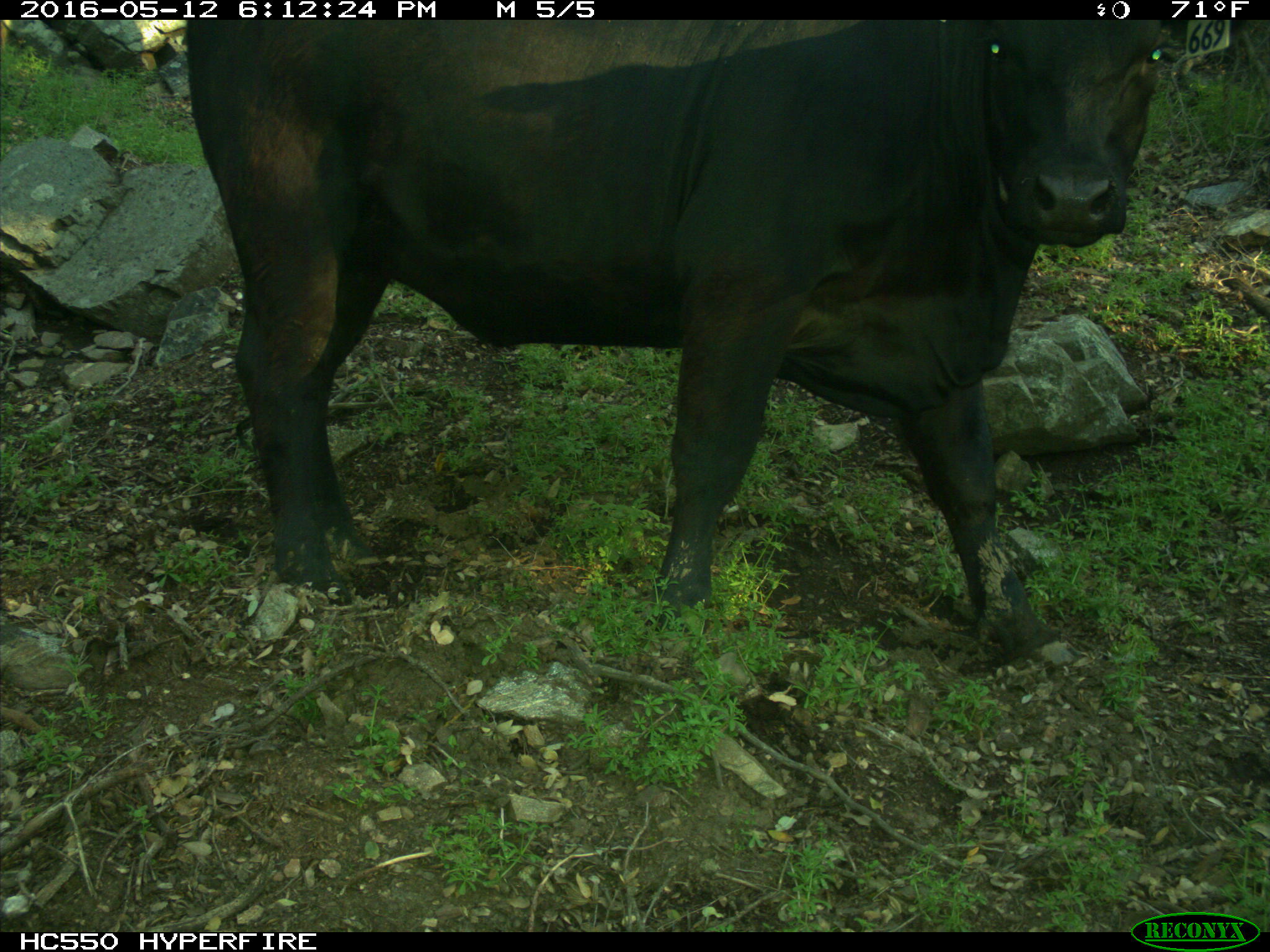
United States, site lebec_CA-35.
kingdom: Animalia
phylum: Chordata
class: Mammalia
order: Artiodactyla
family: Bovidae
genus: Bos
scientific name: Bos taurus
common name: domestic cow